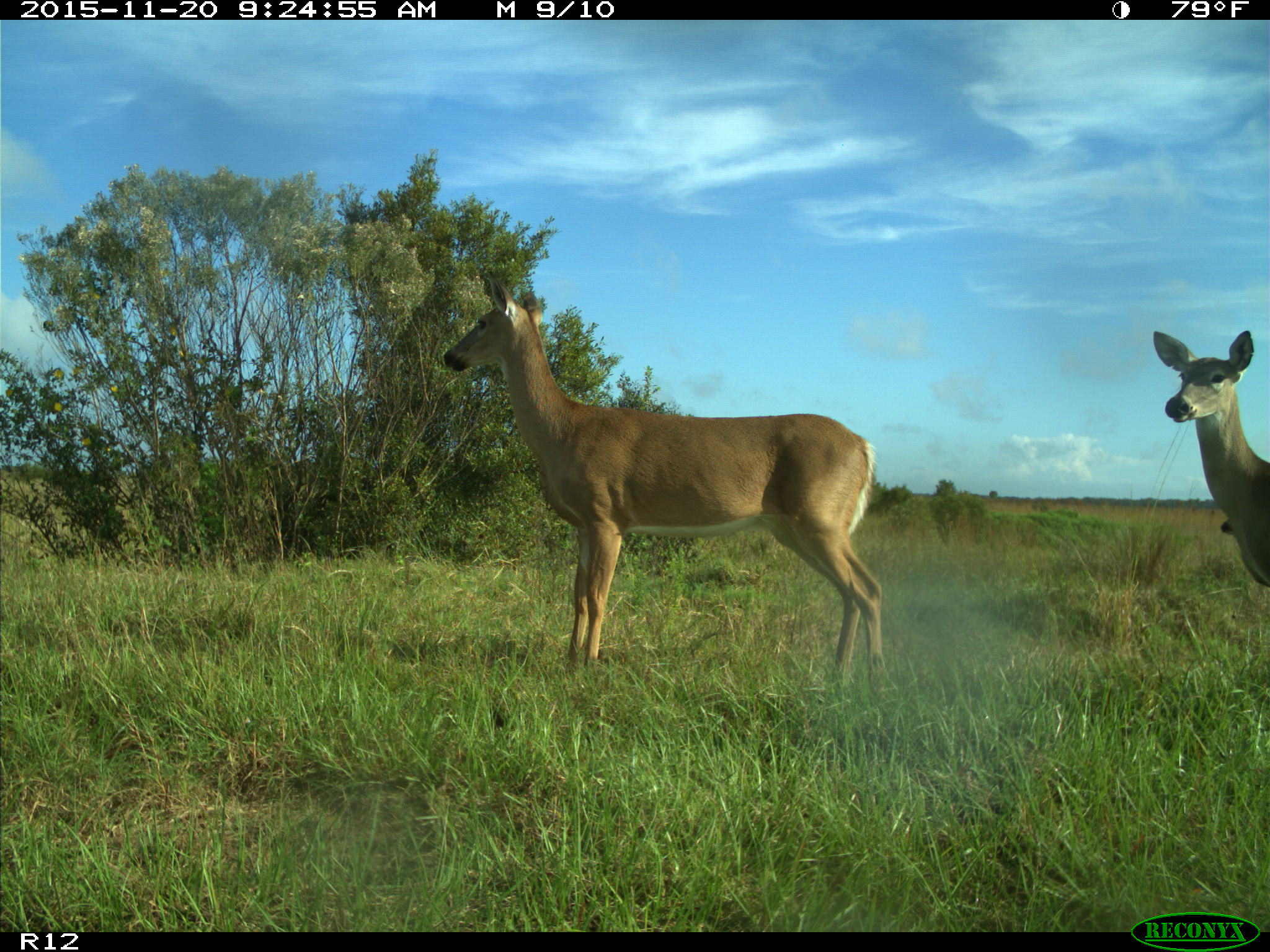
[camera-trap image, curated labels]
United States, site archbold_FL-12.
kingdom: Animalia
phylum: Chordata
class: Mammalia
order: Artiodactyla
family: Cervidae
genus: Odocoileus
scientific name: Odocoileus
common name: deer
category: unidentified deer